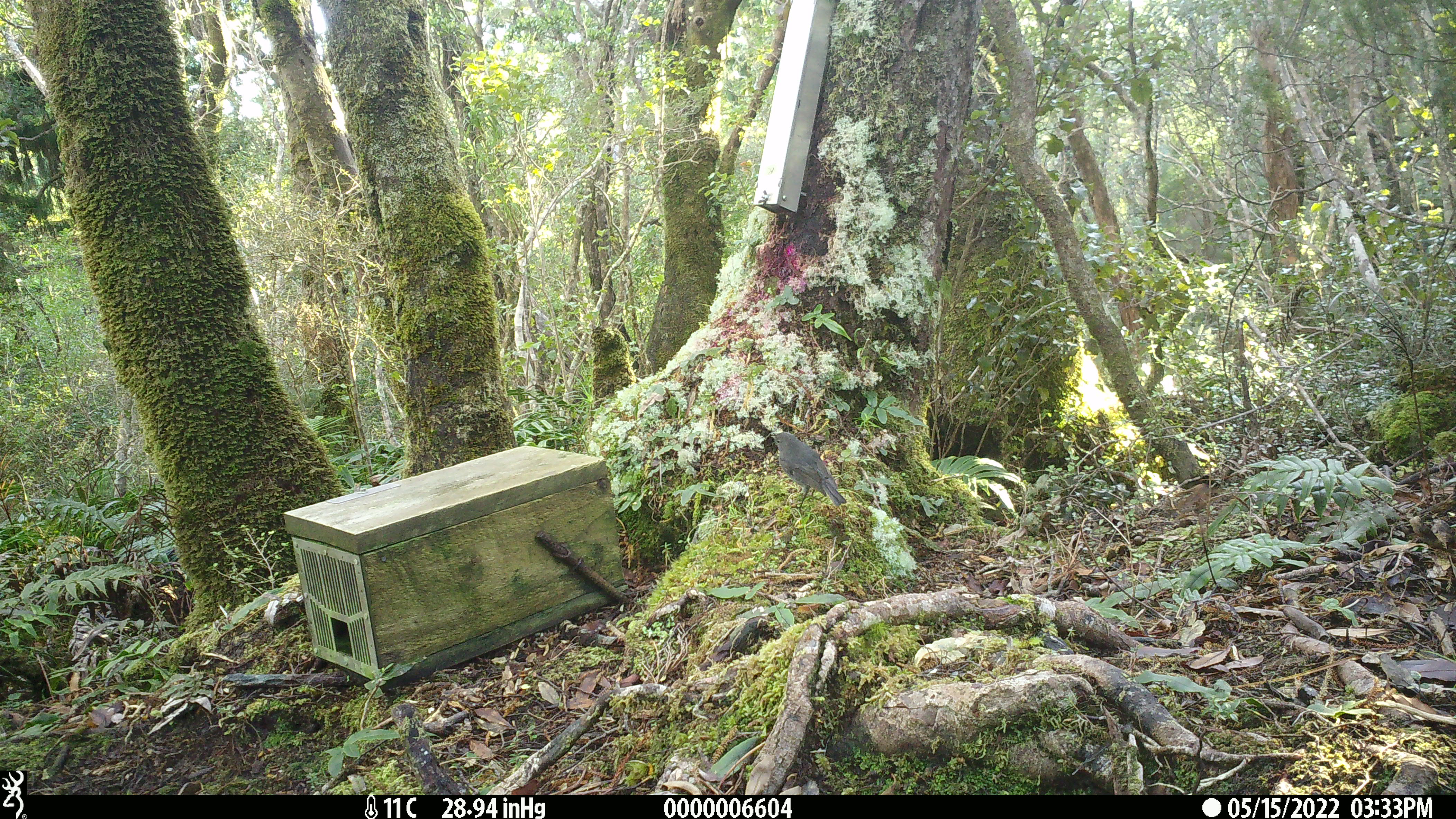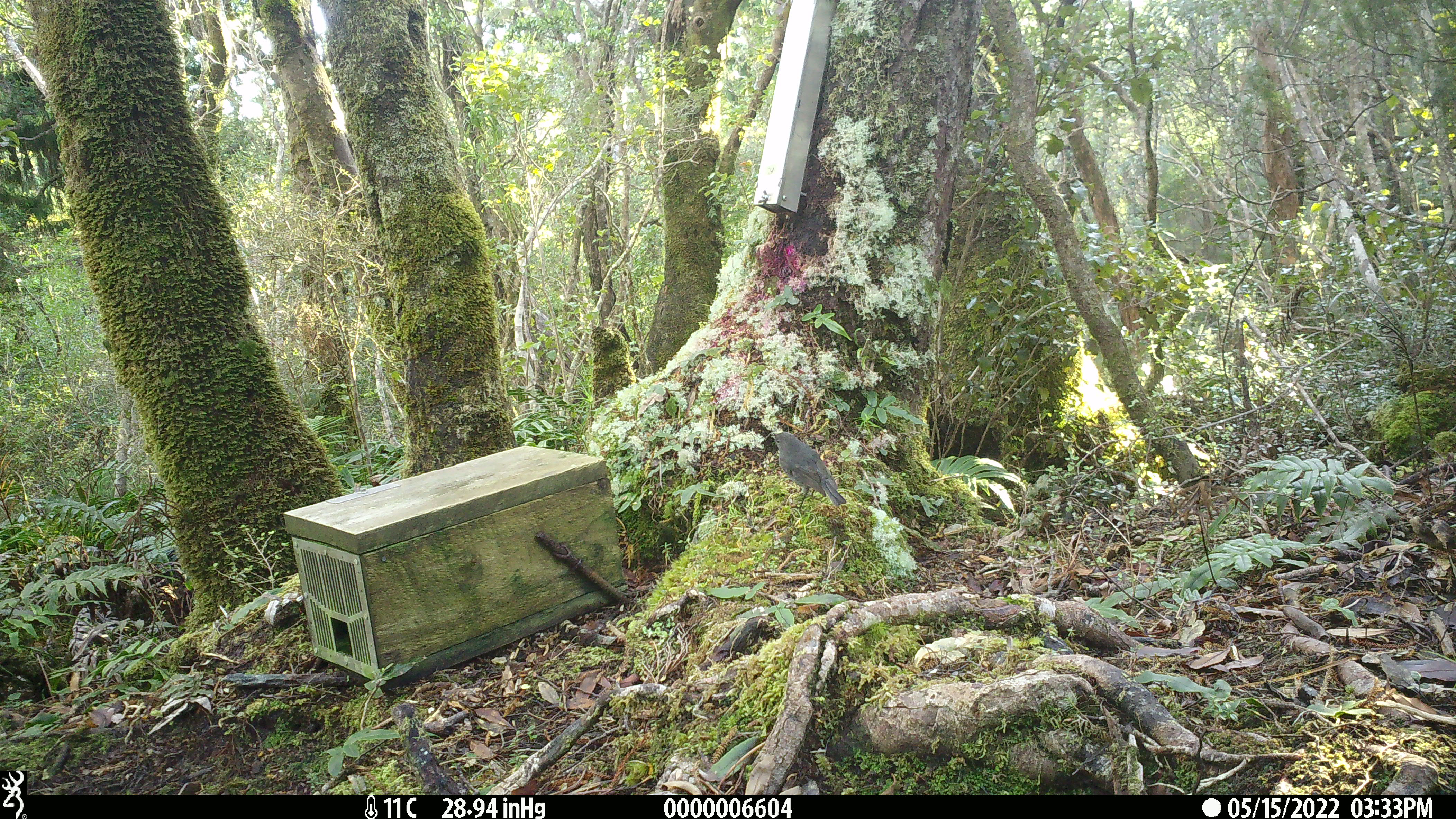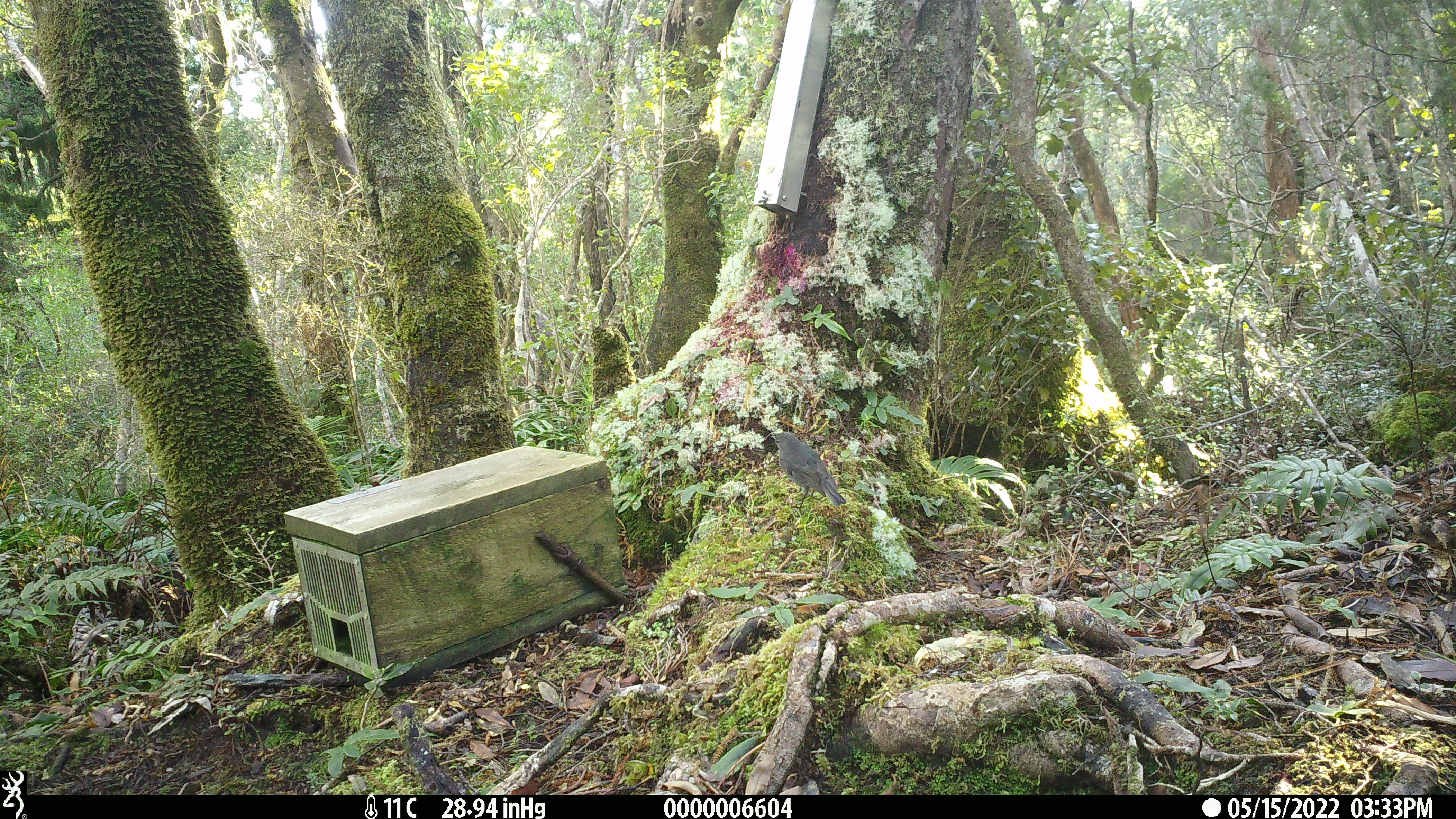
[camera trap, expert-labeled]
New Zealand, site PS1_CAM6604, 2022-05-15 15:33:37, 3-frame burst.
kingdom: Animalia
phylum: Chordata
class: Aves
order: Passeriformes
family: Petroicidae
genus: Petroica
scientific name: Petroica australis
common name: new zealand robin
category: robin